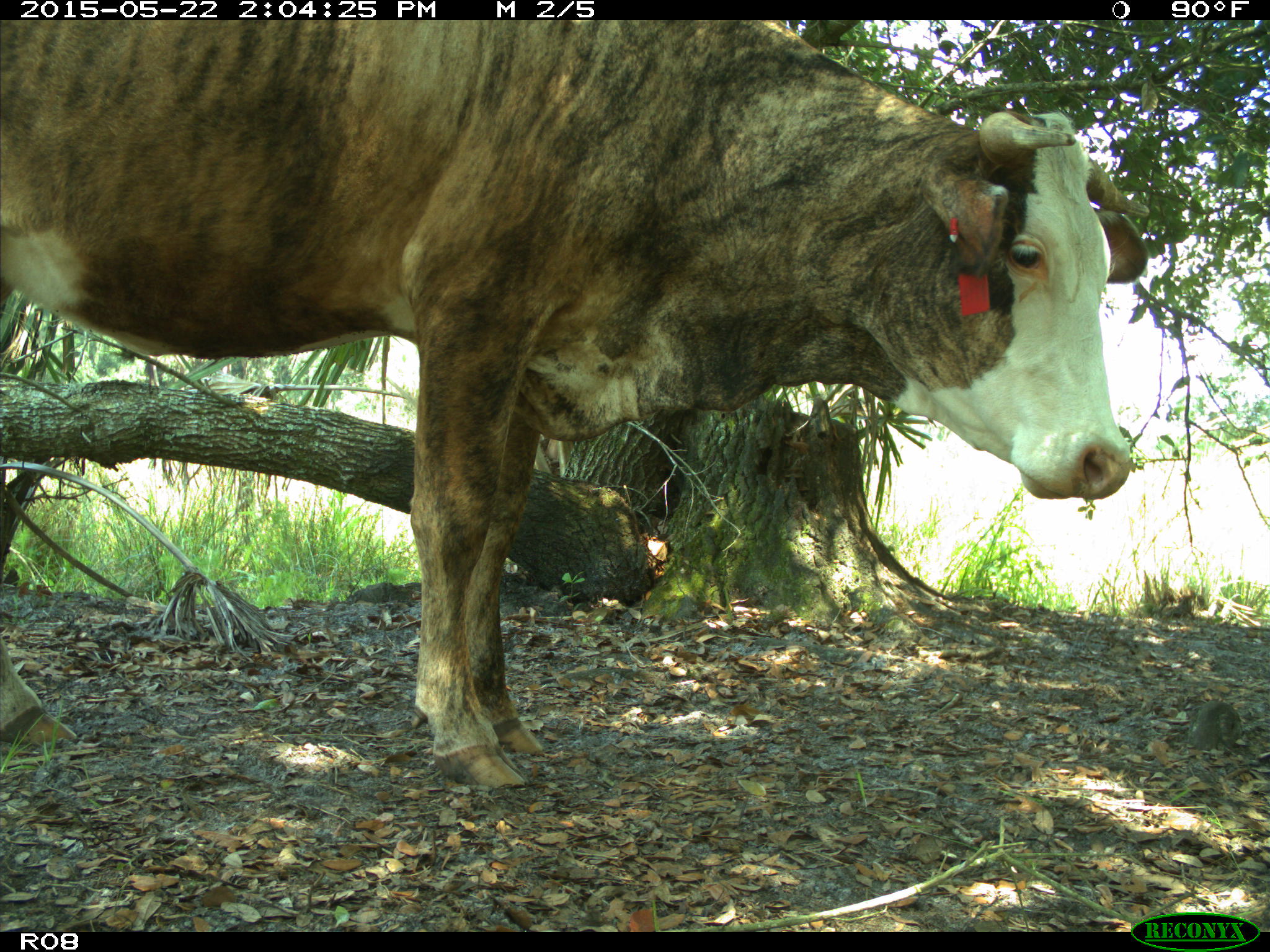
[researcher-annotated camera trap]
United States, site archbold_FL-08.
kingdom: Animalia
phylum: Chordata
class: Mammalia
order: Artiodactyla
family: Bovidae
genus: Bos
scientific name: Bos taurus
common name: domestic cow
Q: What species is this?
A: Bos taurus (domestic cow).